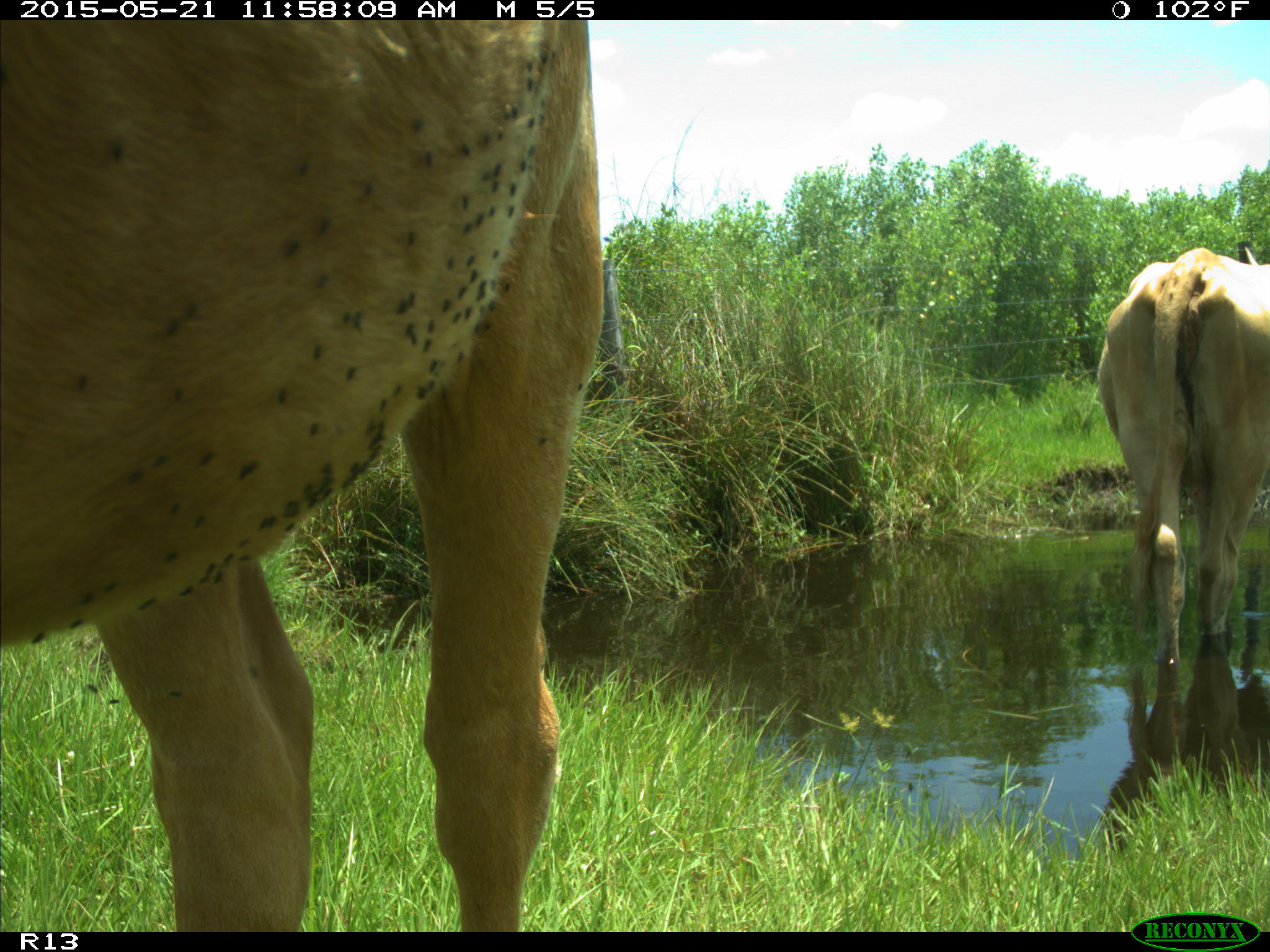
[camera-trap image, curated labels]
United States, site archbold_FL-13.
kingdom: Animalia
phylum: Chordata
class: Mammalia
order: Artiodactyla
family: Bovidae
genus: Bos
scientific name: Bos taurus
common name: domestic cow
Bos taurus (domestic cow).